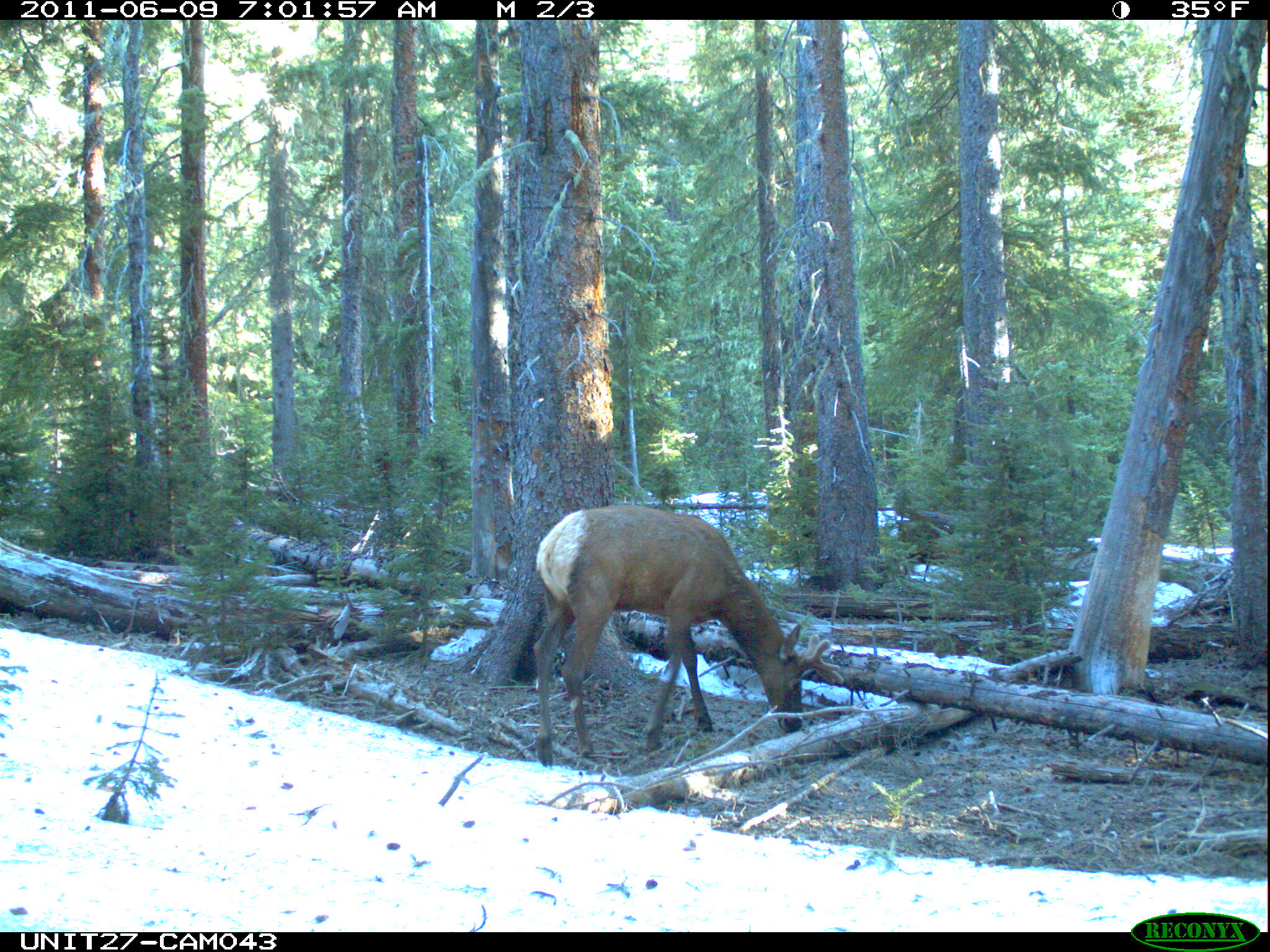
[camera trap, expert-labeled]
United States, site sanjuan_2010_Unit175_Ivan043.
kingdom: Animalia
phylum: Chordata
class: Mammalia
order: Artiodactyla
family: Cervidae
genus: Cervus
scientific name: Cervus elaphus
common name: red deer